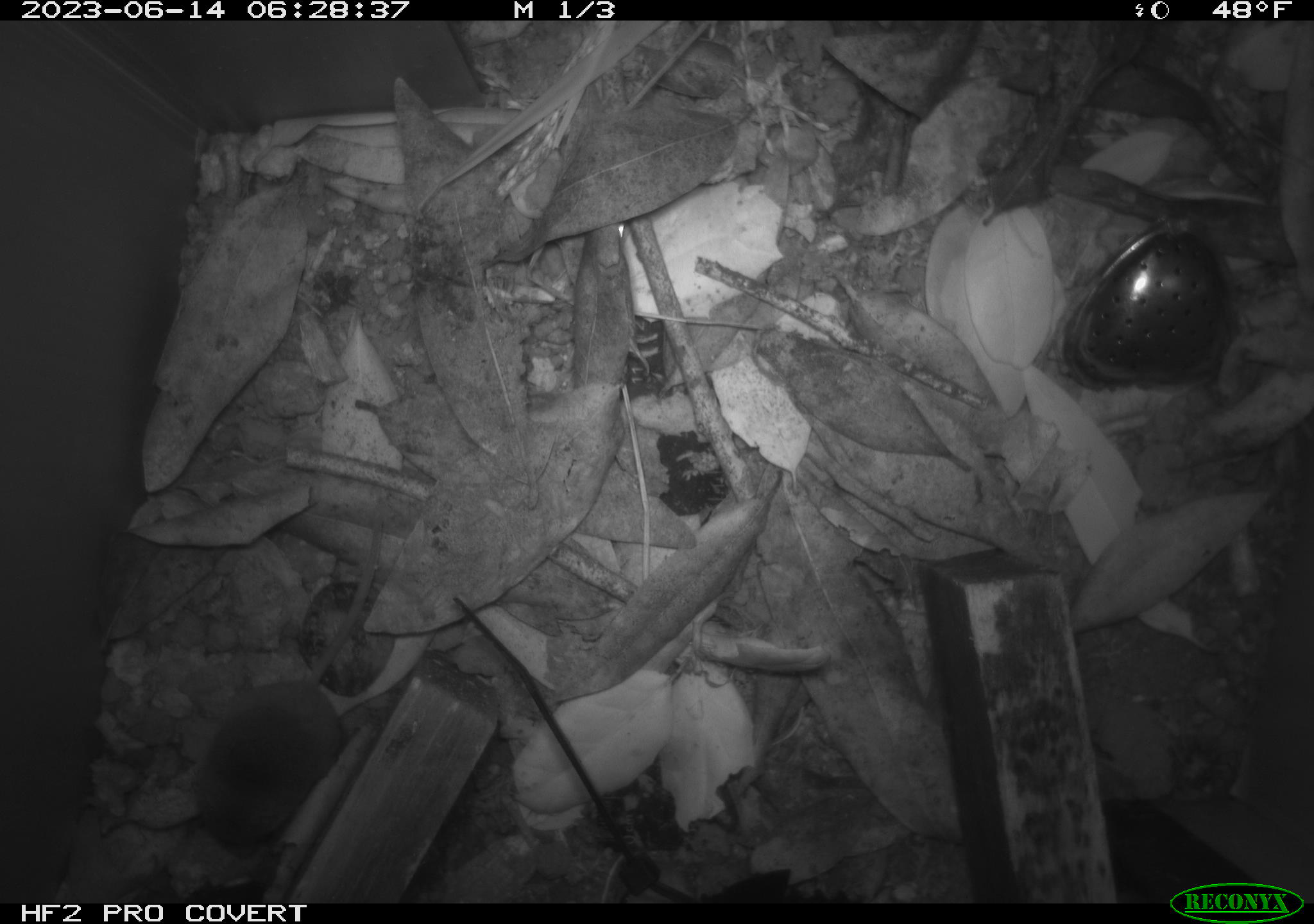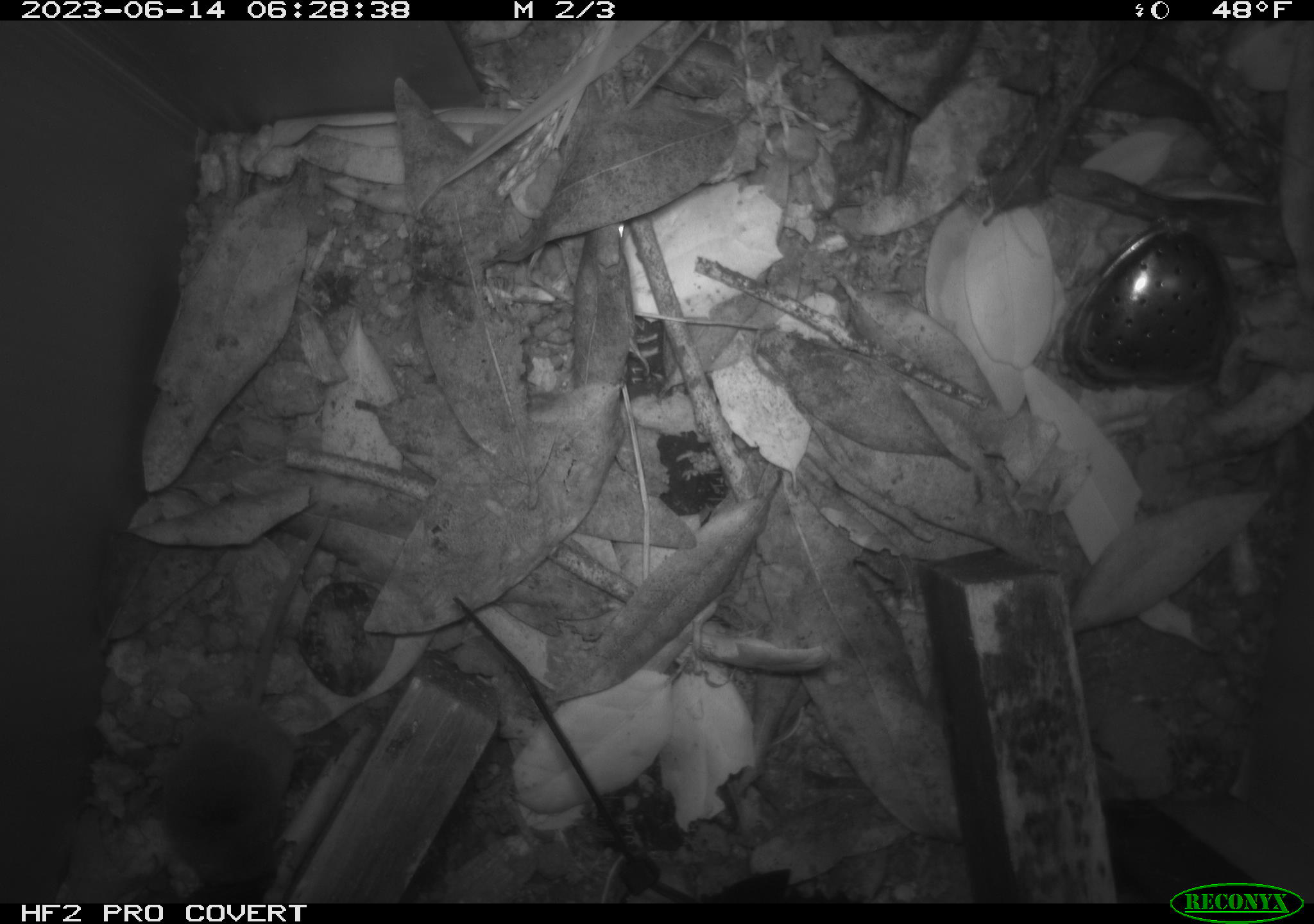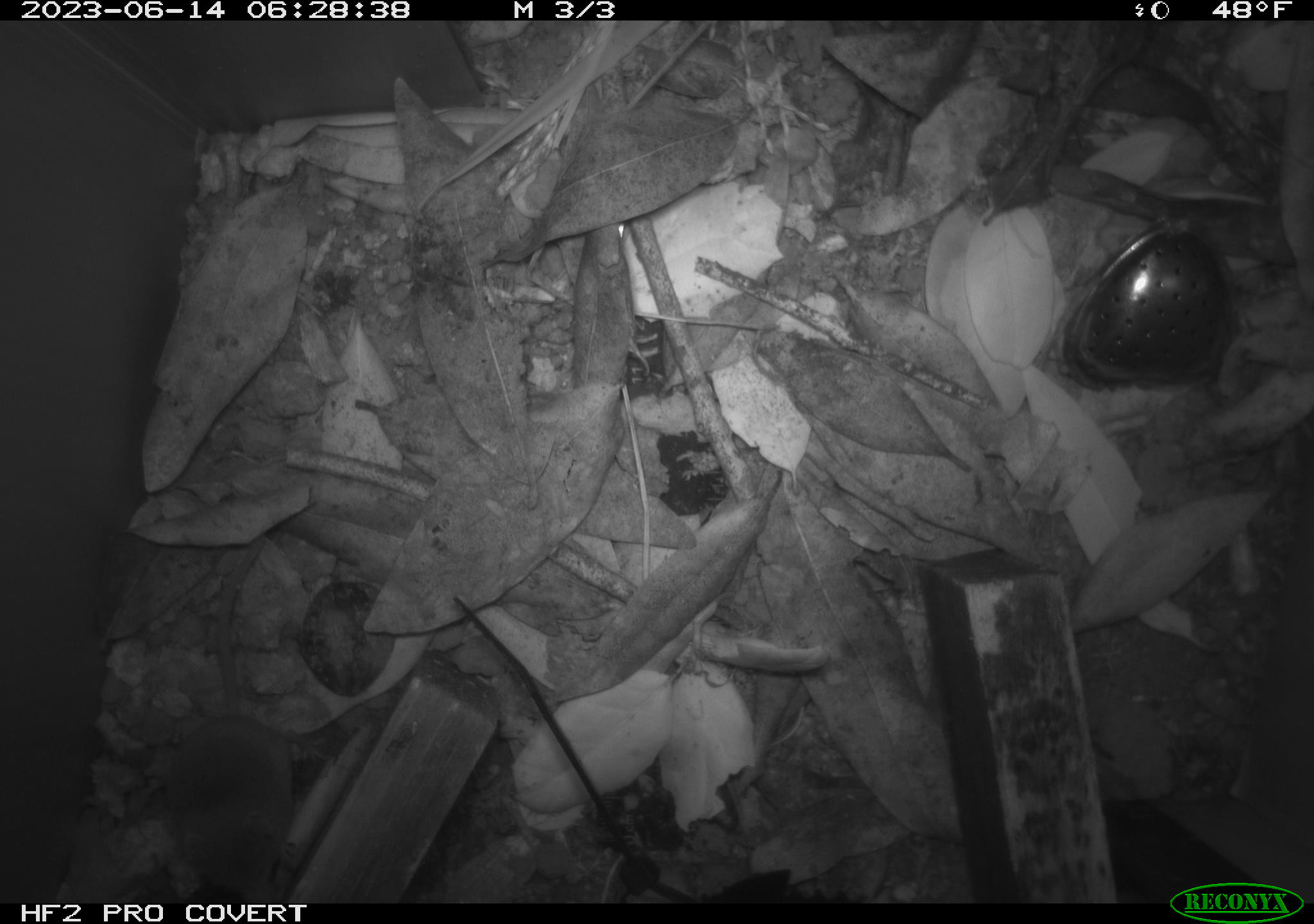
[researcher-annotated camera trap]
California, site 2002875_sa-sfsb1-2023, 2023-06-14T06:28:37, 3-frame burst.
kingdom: Animalia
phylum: Chordata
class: Mammalia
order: Eulipotyphla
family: Soricidae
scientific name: Soricidae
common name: shrews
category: soricidae family